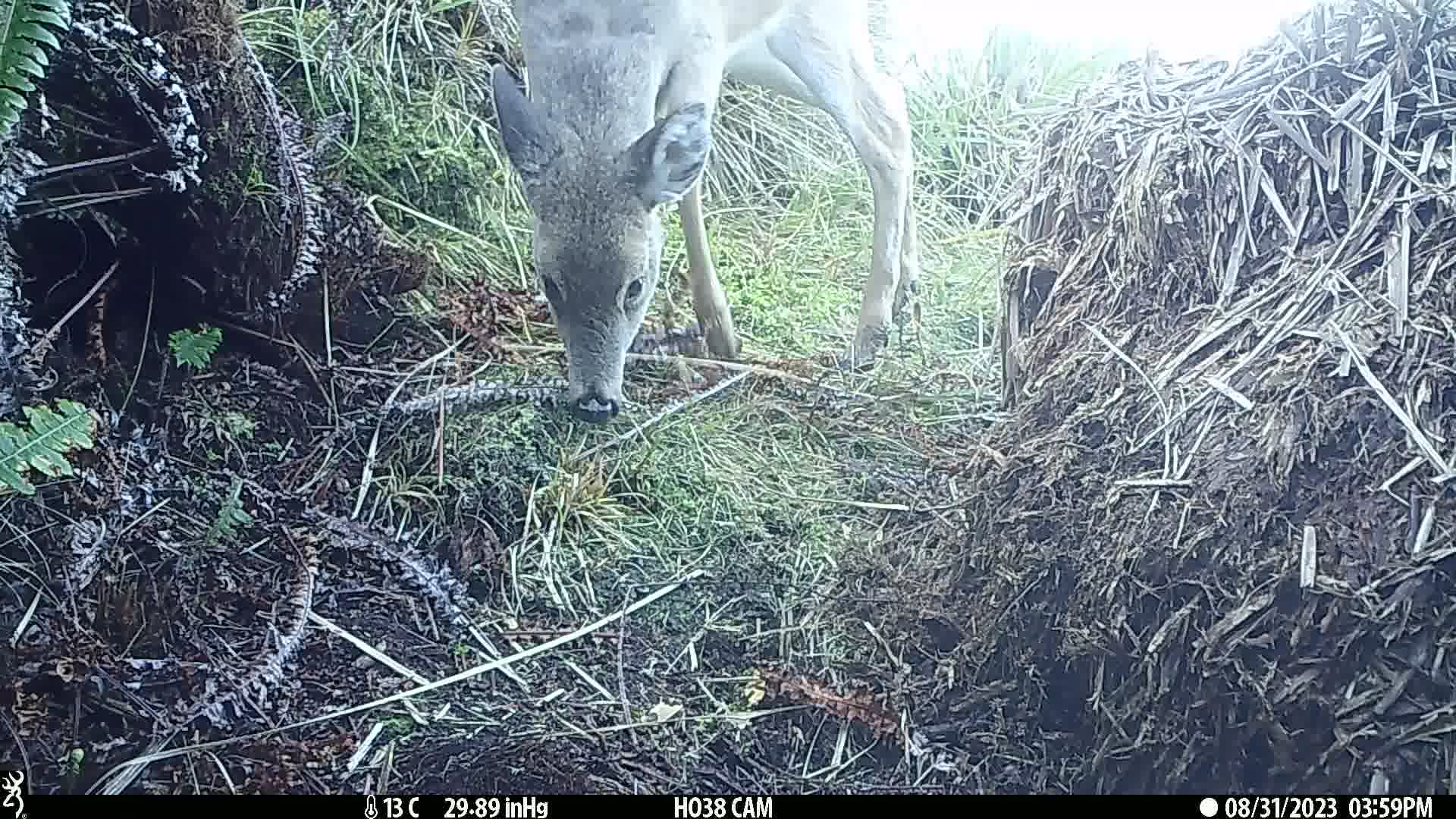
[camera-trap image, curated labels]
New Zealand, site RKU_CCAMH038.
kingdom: Animalia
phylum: Chordata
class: Mammalia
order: Artiodactyla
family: Cervidae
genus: Odocoileus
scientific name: Odocoileus virginianus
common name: white-tailed deer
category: white tailed deer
White tailed deer (white-tailed deer) (Odocoileus virginianus).